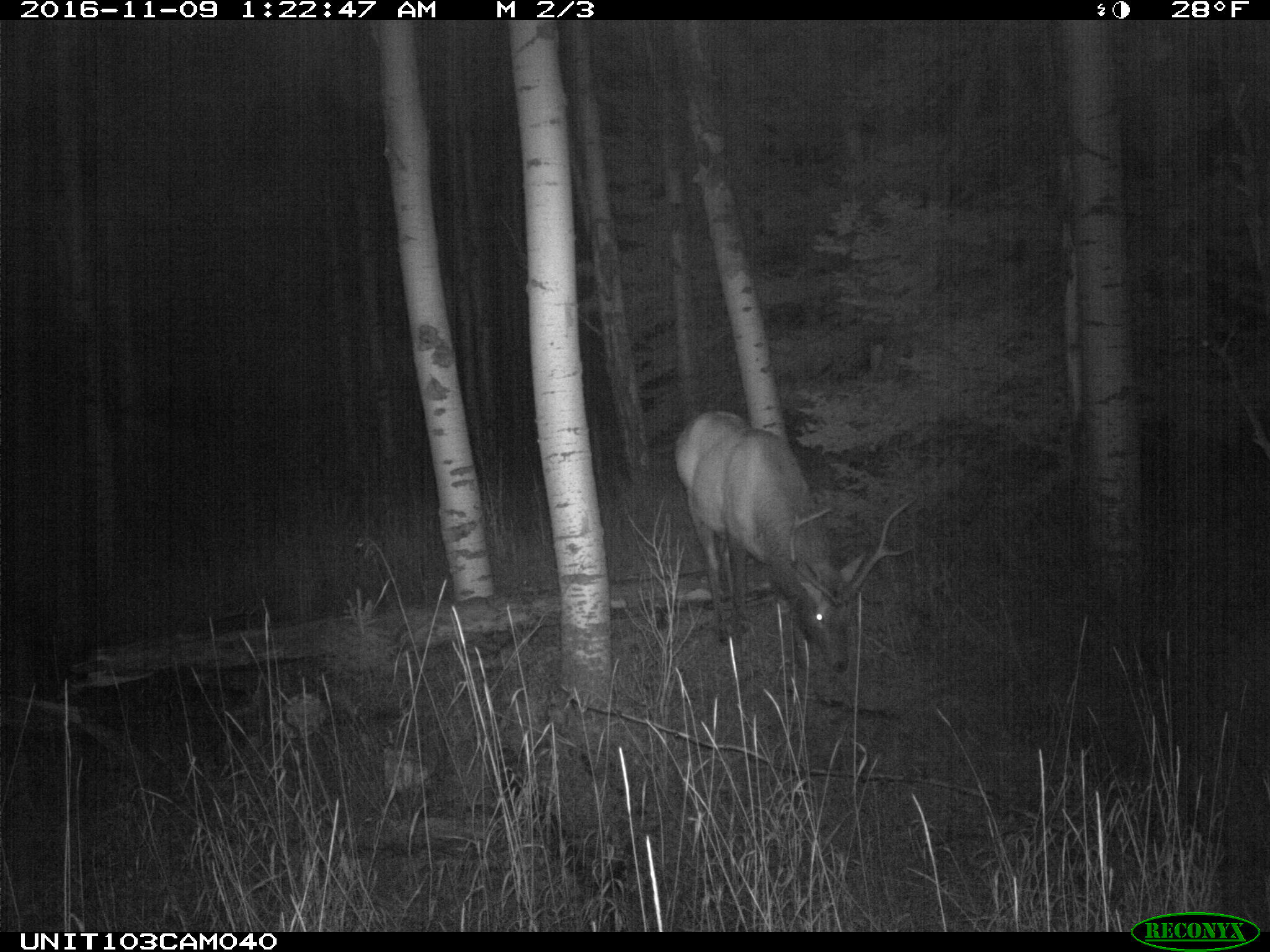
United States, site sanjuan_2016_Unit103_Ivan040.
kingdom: Animalia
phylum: Chordata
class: Mammalia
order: Artiodactyla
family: Cervidae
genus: Cervus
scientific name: Cervus elaphus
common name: red deer